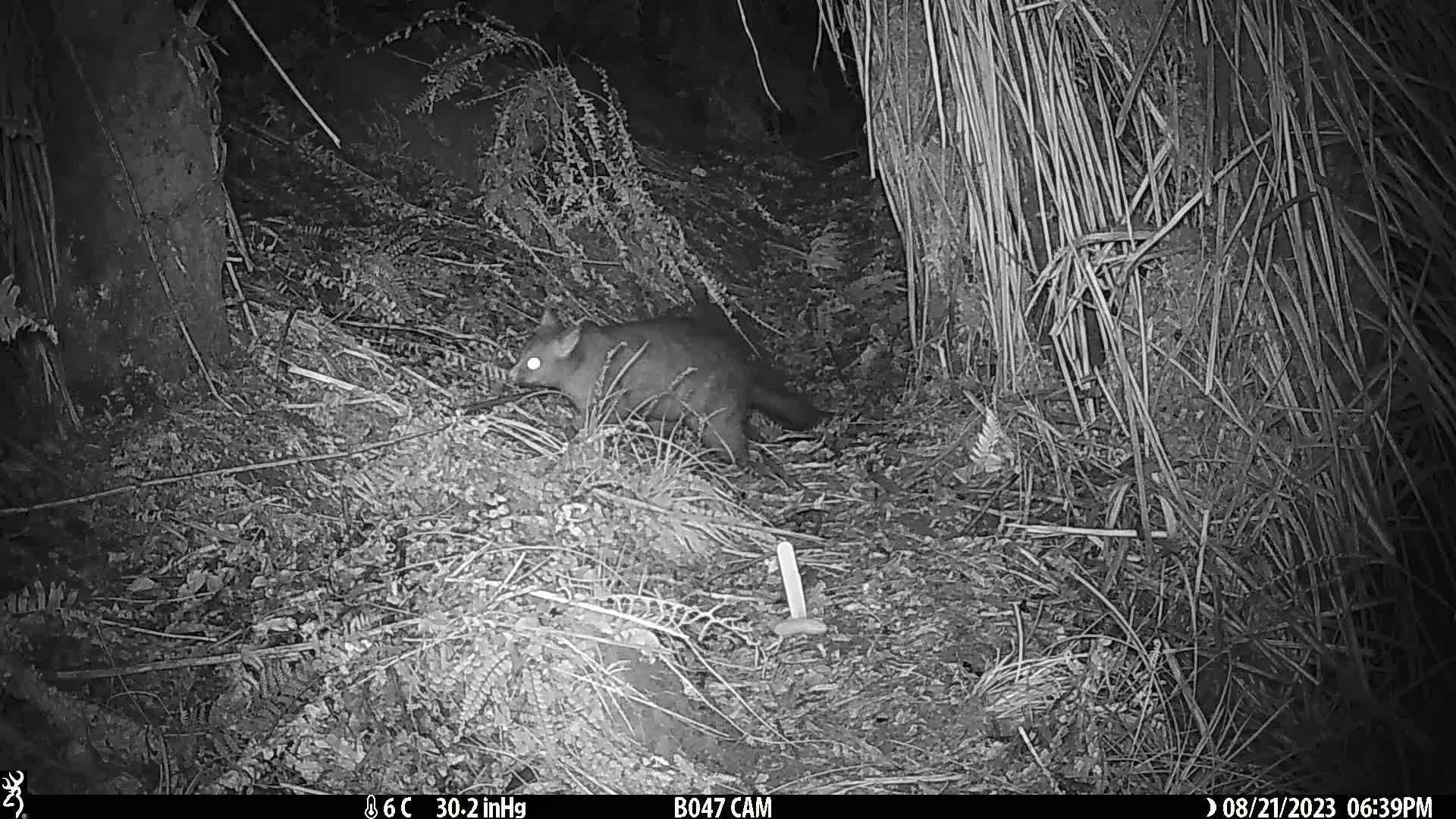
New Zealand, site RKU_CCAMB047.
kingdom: Animalia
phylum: Chordata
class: Mammalia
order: Diprotodontia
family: Phalangeridae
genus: Trichosurus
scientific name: Trichosurus vulpecula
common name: common brushtail possum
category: possum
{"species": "possum (common brushtail possum) (Trichosurus vulpecula)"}